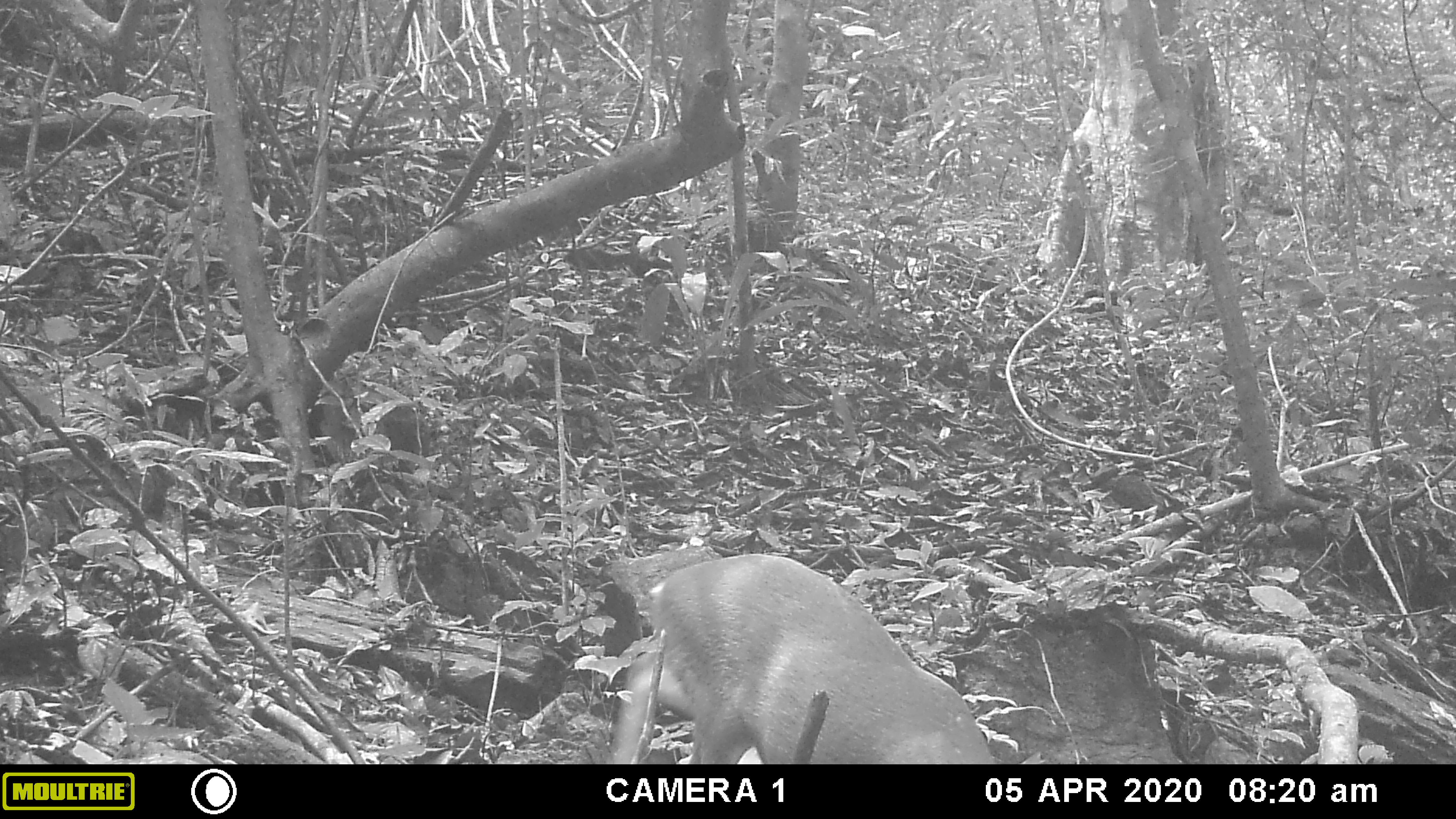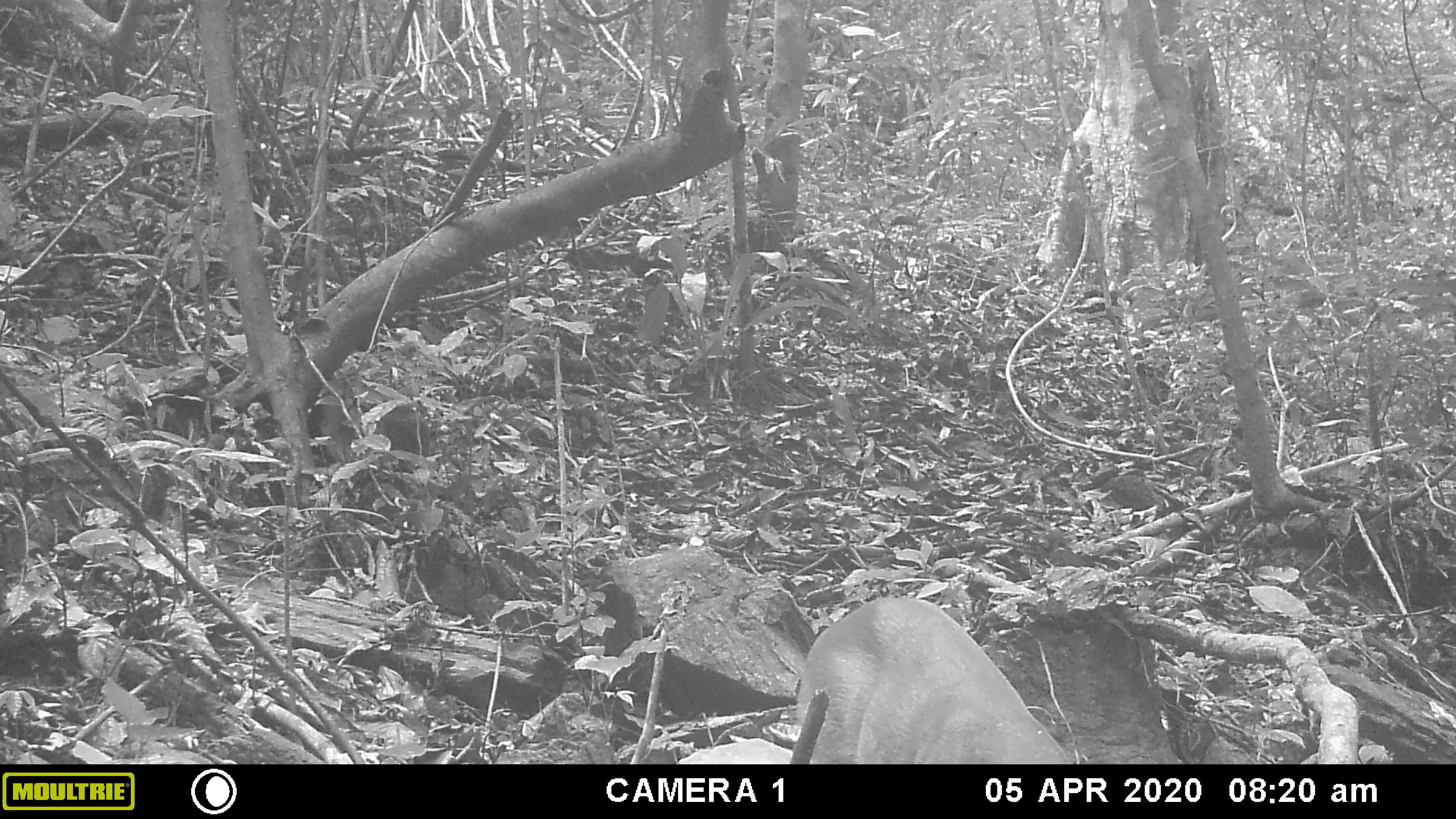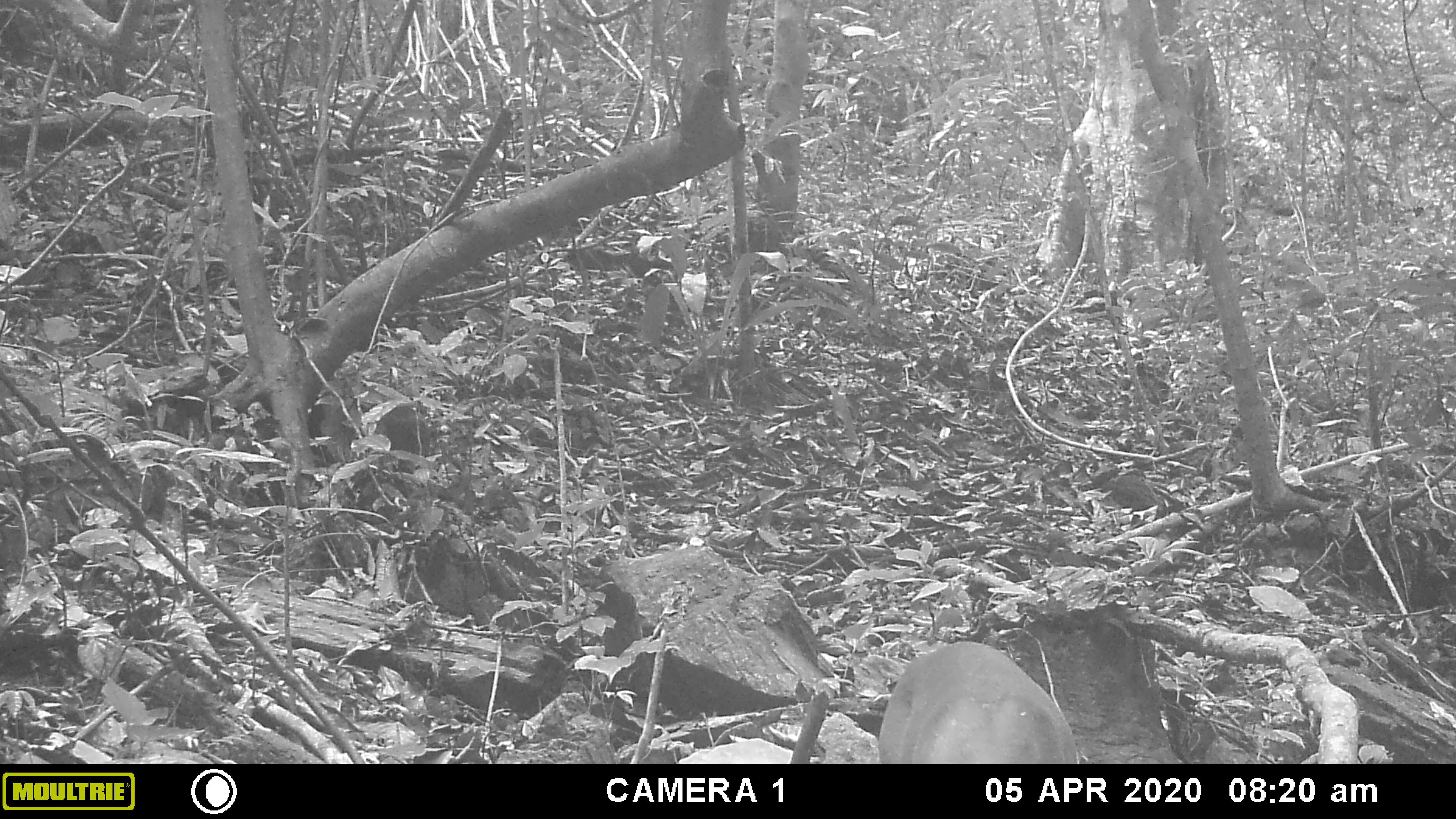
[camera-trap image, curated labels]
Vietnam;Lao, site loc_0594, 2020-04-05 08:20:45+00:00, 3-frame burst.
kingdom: Animalia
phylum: Chordata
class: Mammalia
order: Artiodactyla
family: Cervidae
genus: Muntiacus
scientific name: Muntiacus muntjak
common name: red muntjac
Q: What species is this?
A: Red muntjac (Muntiacus muntjak).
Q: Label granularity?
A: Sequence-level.